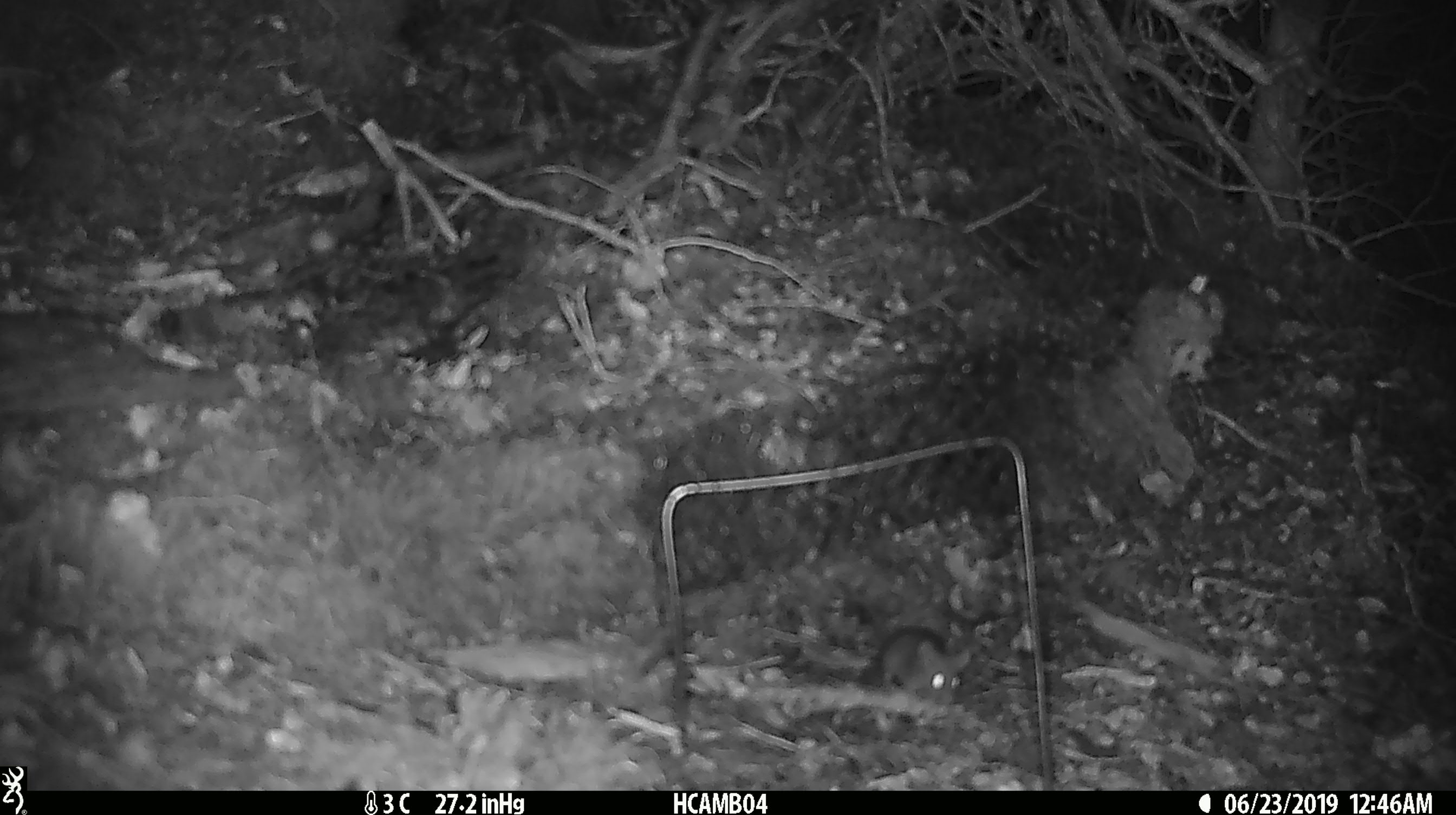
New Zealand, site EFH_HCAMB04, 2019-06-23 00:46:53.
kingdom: Animalia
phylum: Chordata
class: Mammalia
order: Rodentia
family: Muridae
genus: Mus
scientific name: Mus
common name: mouse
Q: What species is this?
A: Mouse (Mus).